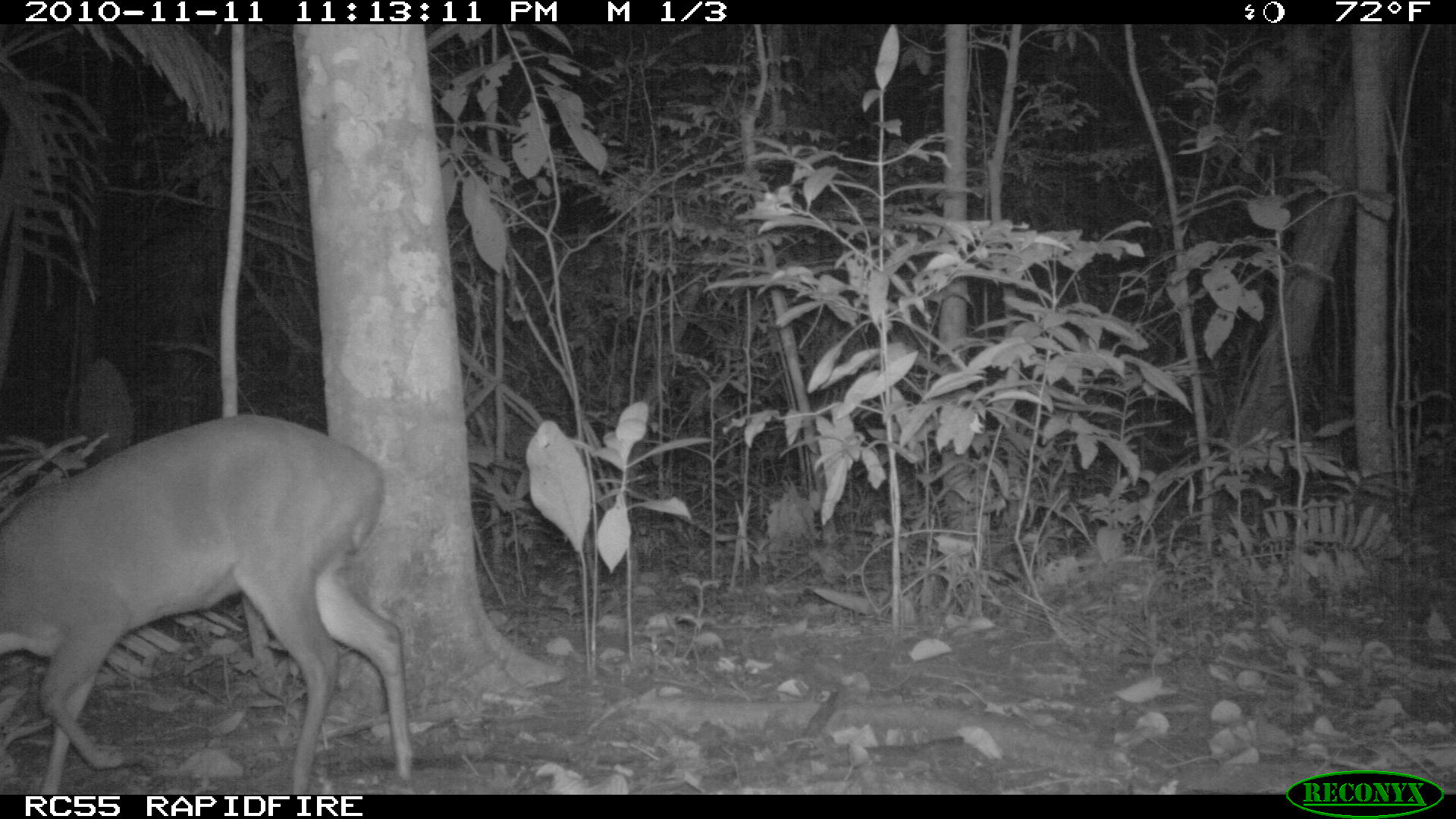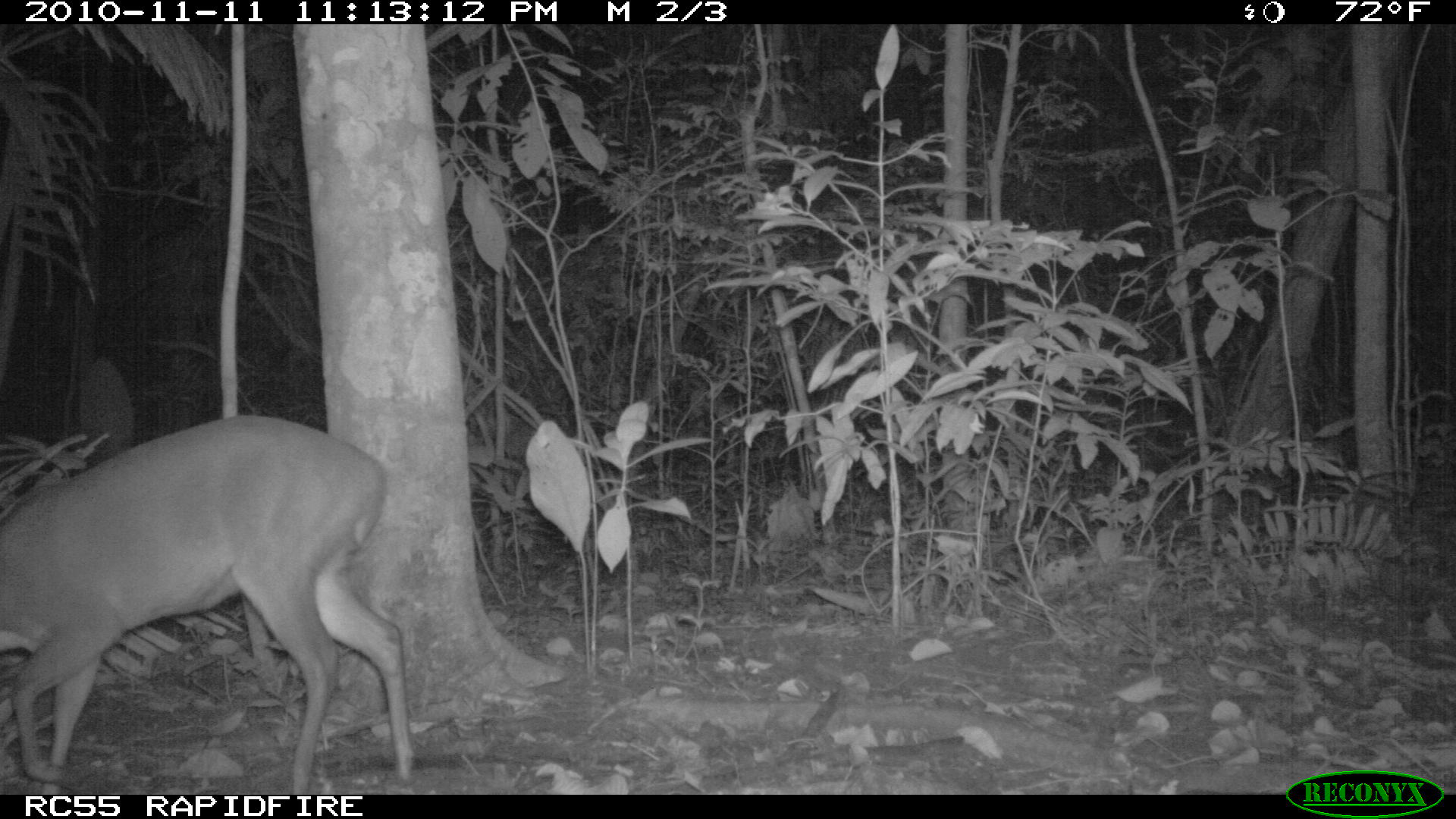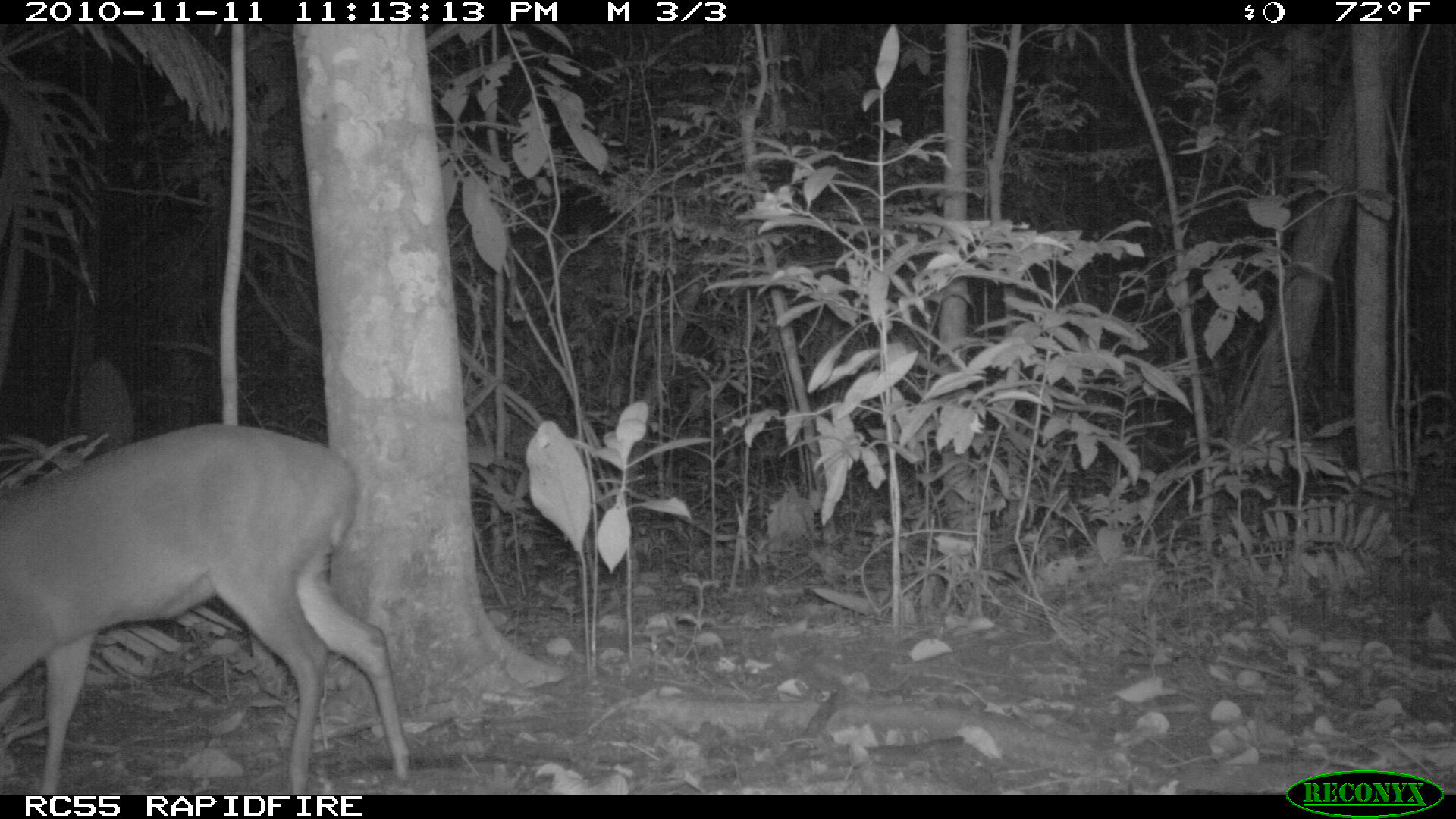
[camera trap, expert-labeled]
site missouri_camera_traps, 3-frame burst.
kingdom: Animalia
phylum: Chordata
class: Mammalia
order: Artiodactyla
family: Cervidae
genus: Odocoileus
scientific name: Odocoileus virginianus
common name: white-tailed deer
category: white tailed deer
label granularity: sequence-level